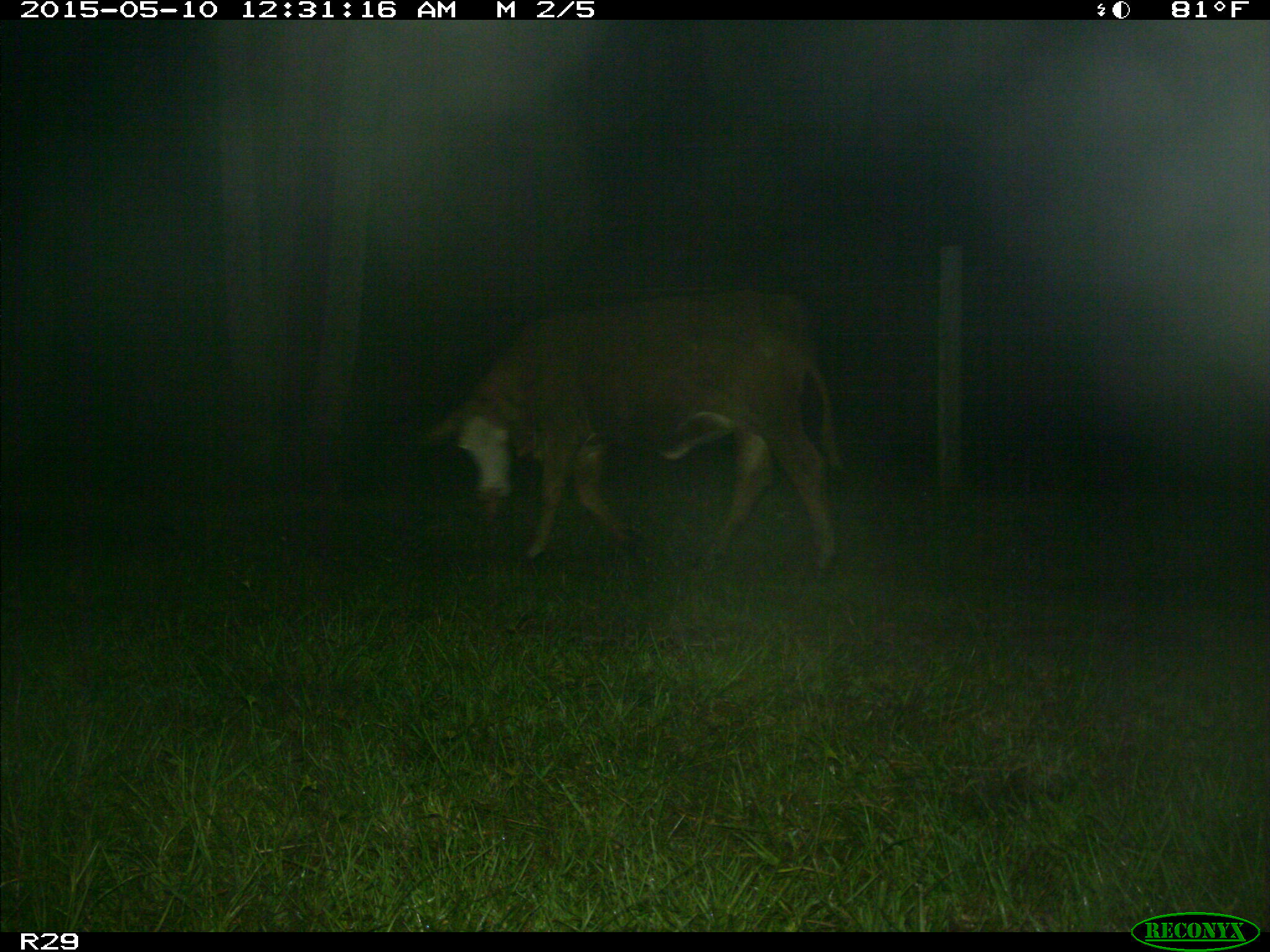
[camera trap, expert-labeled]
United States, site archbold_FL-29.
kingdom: Animalia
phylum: Chordata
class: Mammalia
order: Artiodactyla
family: Bovidae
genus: Bos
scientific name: Bos taurus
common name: domestic cow